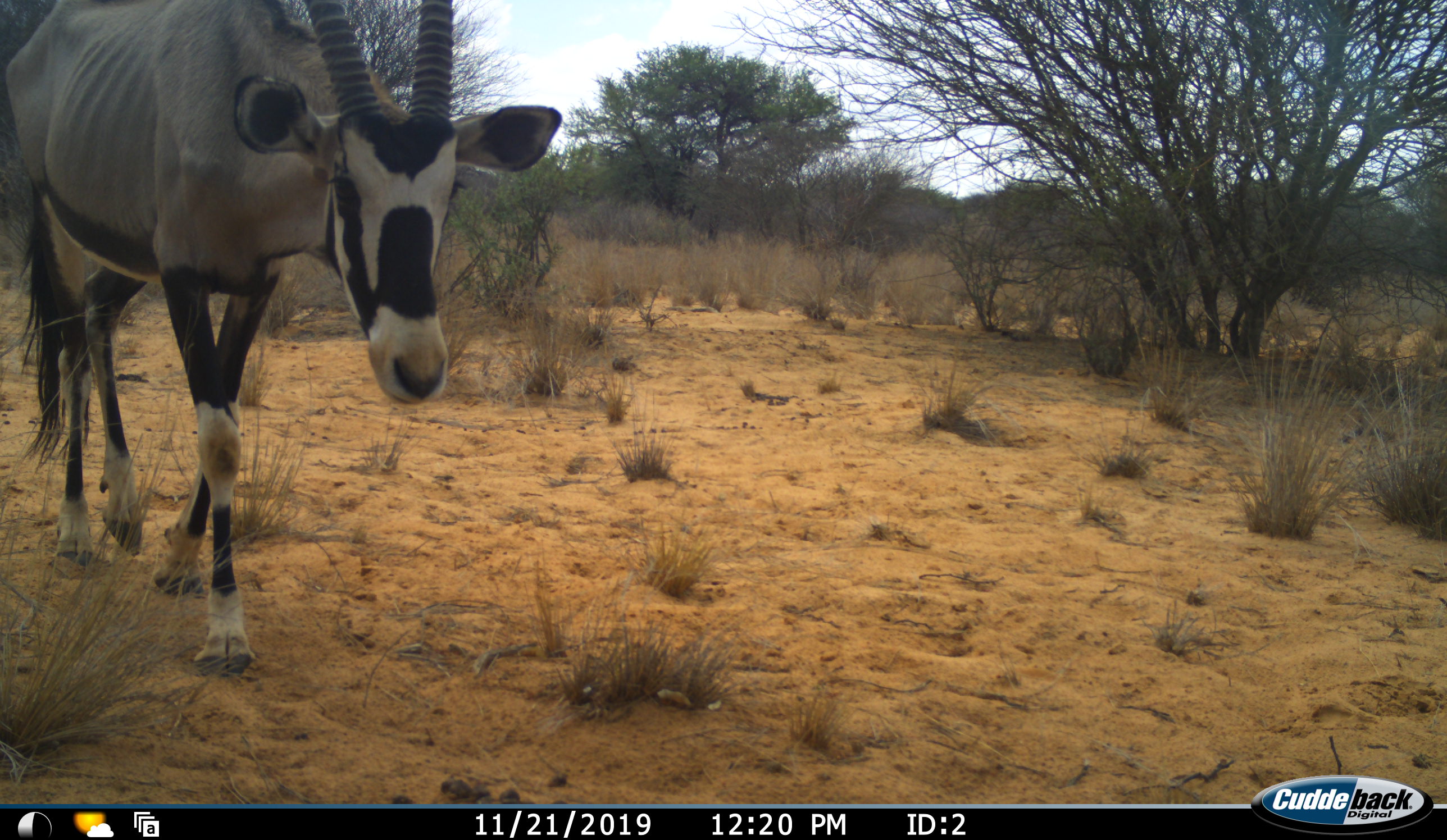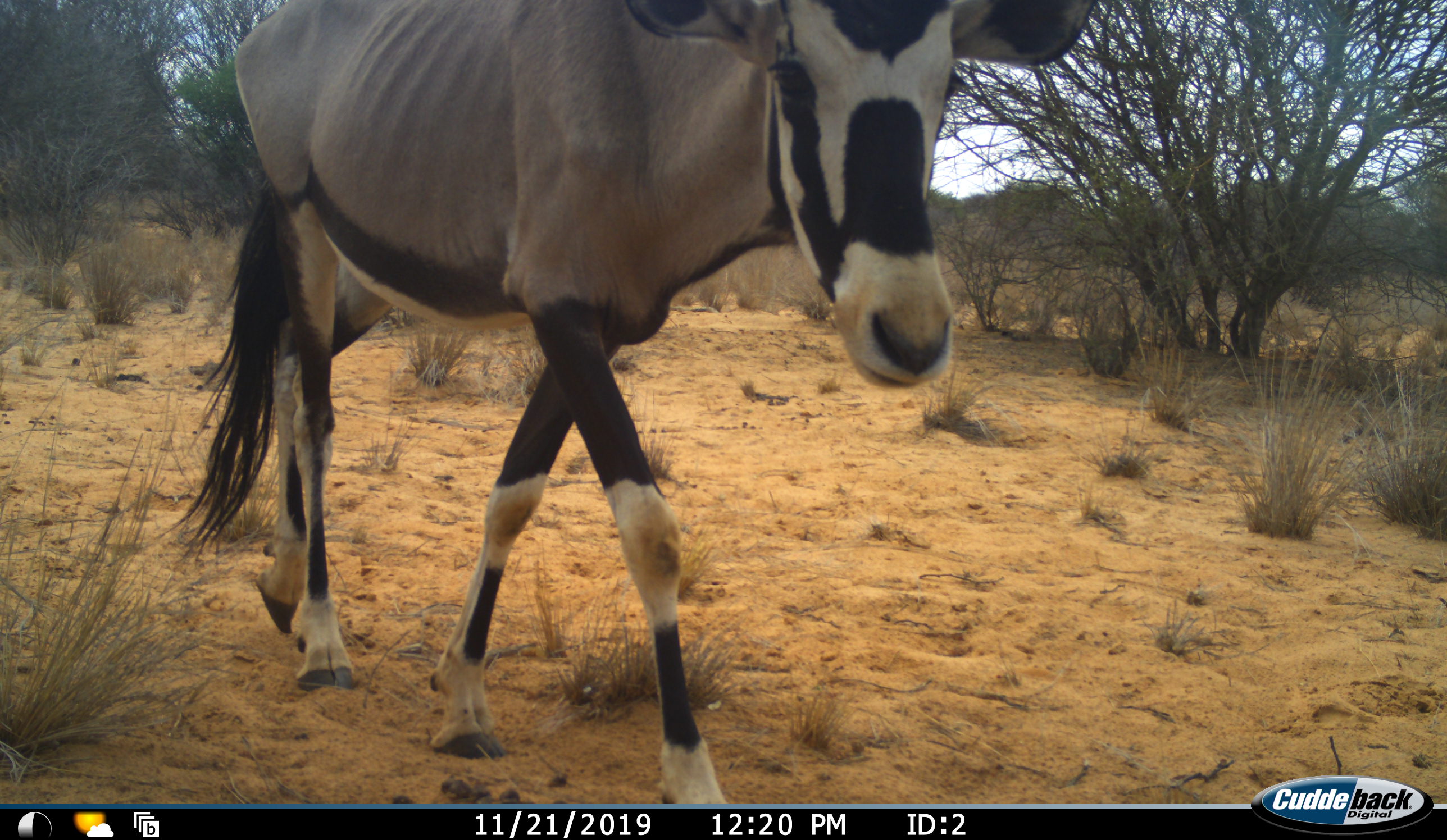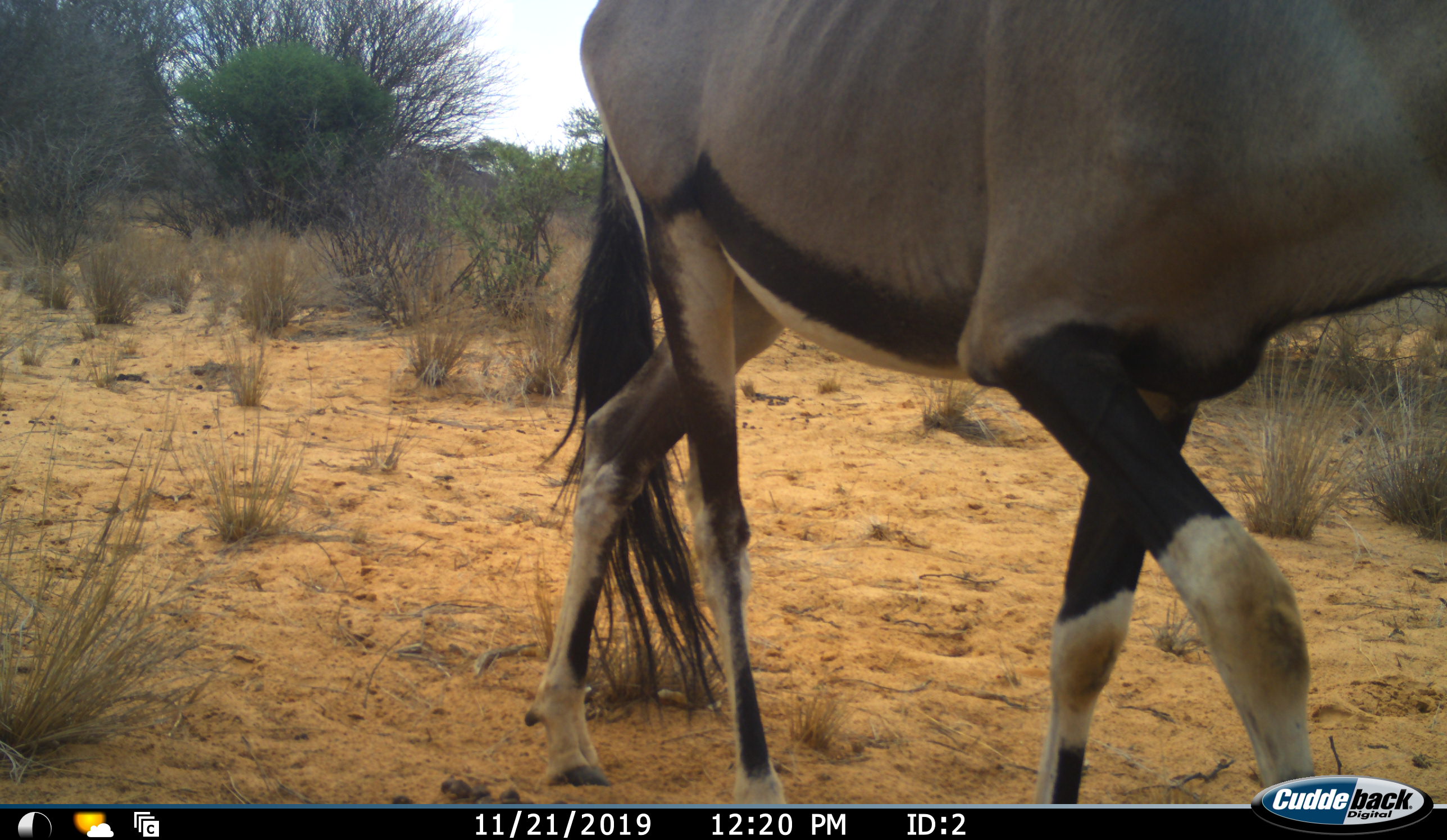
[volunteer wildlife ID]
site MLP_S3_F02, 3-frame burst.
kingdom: Animalia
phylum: Chordata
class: Mammalia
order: Artiodactyla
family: Bovidae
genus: Oryx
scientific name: Oryx gazella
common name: gemsbok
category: oryx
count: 1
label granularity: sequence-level